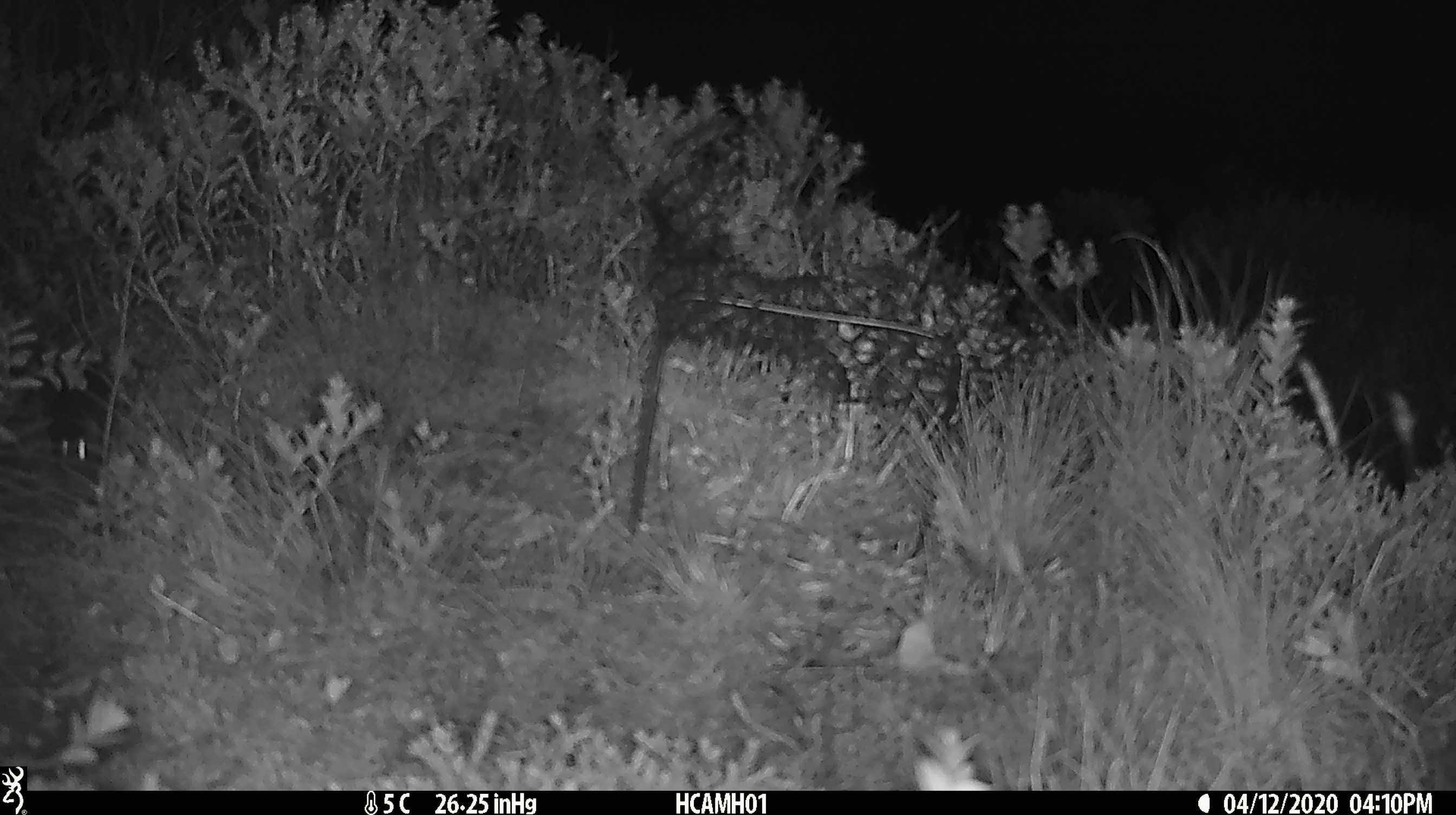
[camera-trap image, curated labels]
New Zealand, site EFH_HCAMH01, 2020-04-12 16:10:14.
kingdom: Animalia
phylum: Chordata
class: Mammalia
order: Rodentia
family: Muridae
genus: Mus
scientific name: Mus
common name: mouse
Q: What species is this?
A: Mouse (Mus).